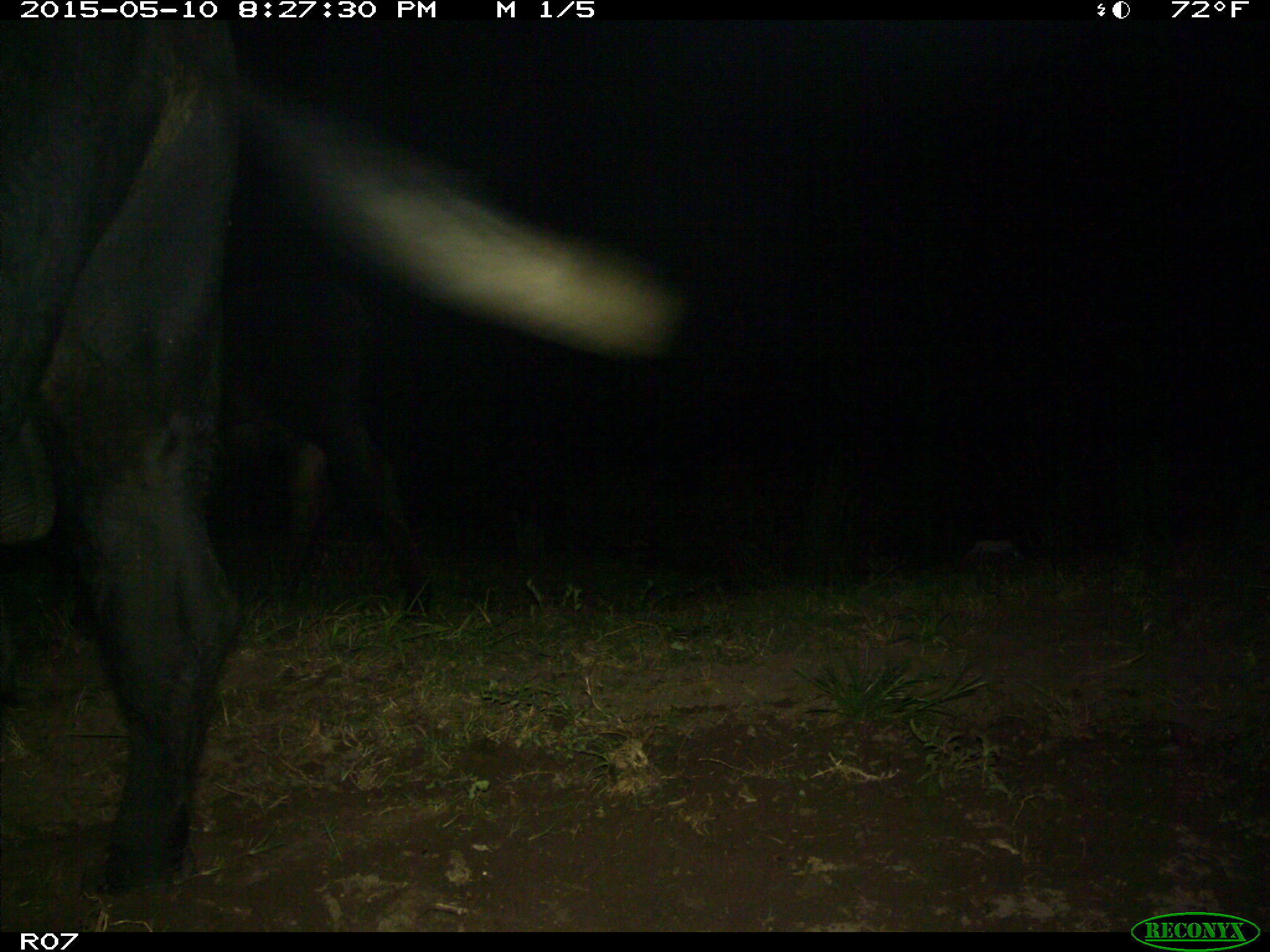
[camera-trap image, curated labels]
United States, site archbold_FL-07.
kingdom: Animalia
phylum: Chordata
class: Mammalia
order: Artiodactyla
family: Bovidae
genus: Bos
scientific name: Bos taurus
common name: domestic cow